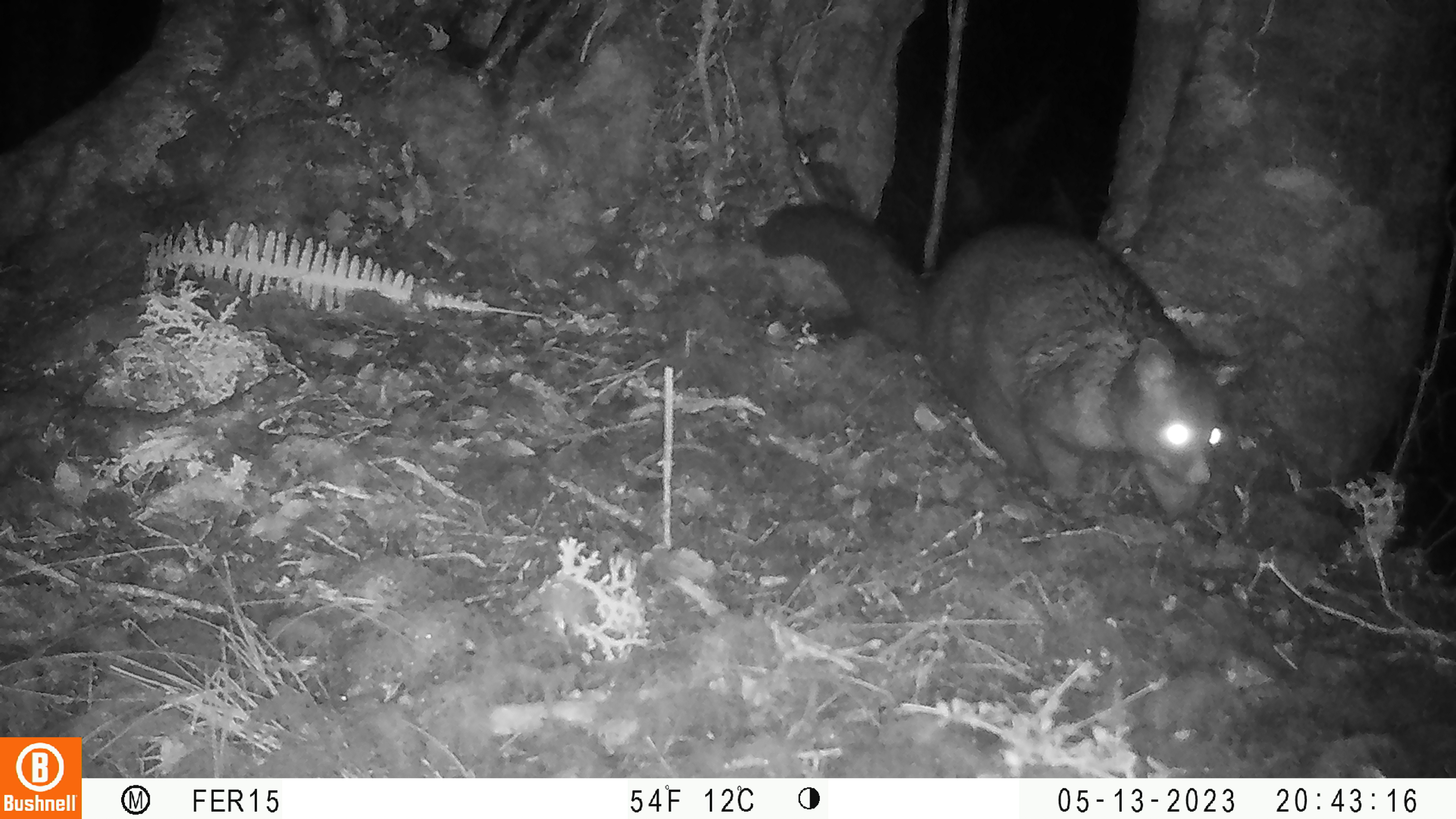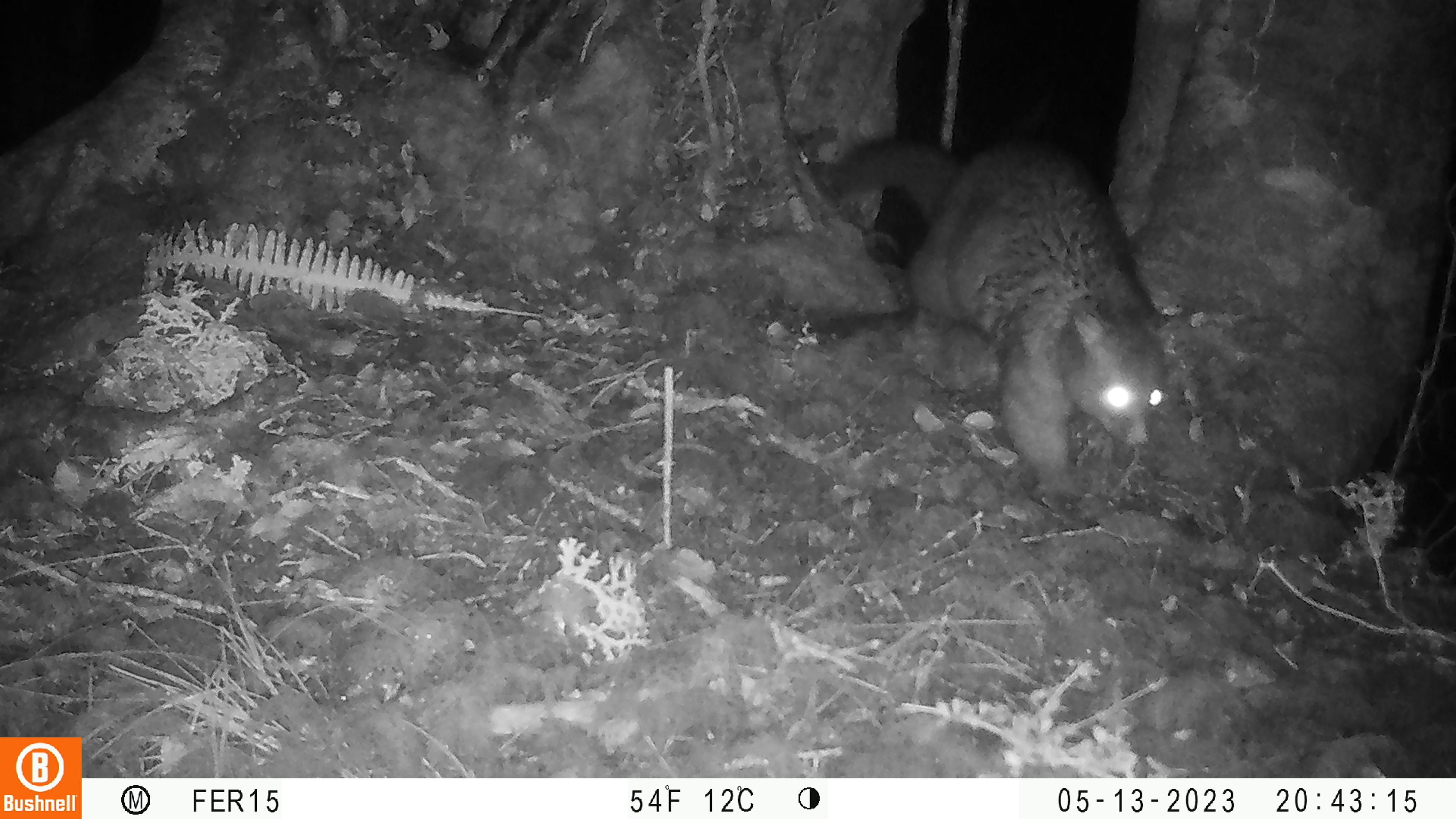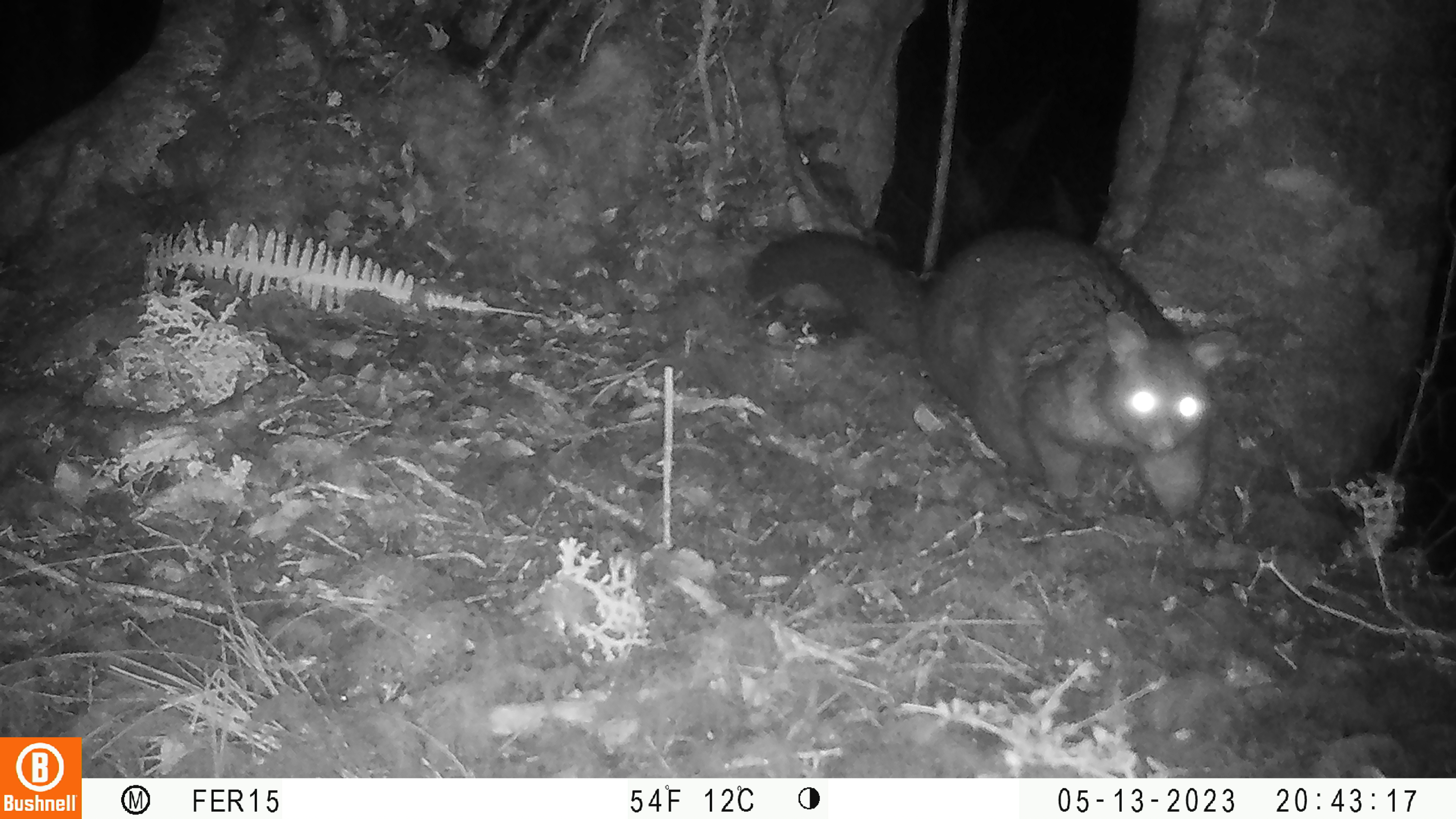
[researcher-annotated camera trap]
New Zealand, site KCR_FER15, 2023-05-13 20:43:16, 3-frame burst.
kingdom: Animalia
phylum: Chordata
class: Mammalia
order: Diprotodontia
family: Phalangeridae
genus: Trichosurus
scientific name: Trichosurus vulpecula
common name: common brushtail possum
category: possum